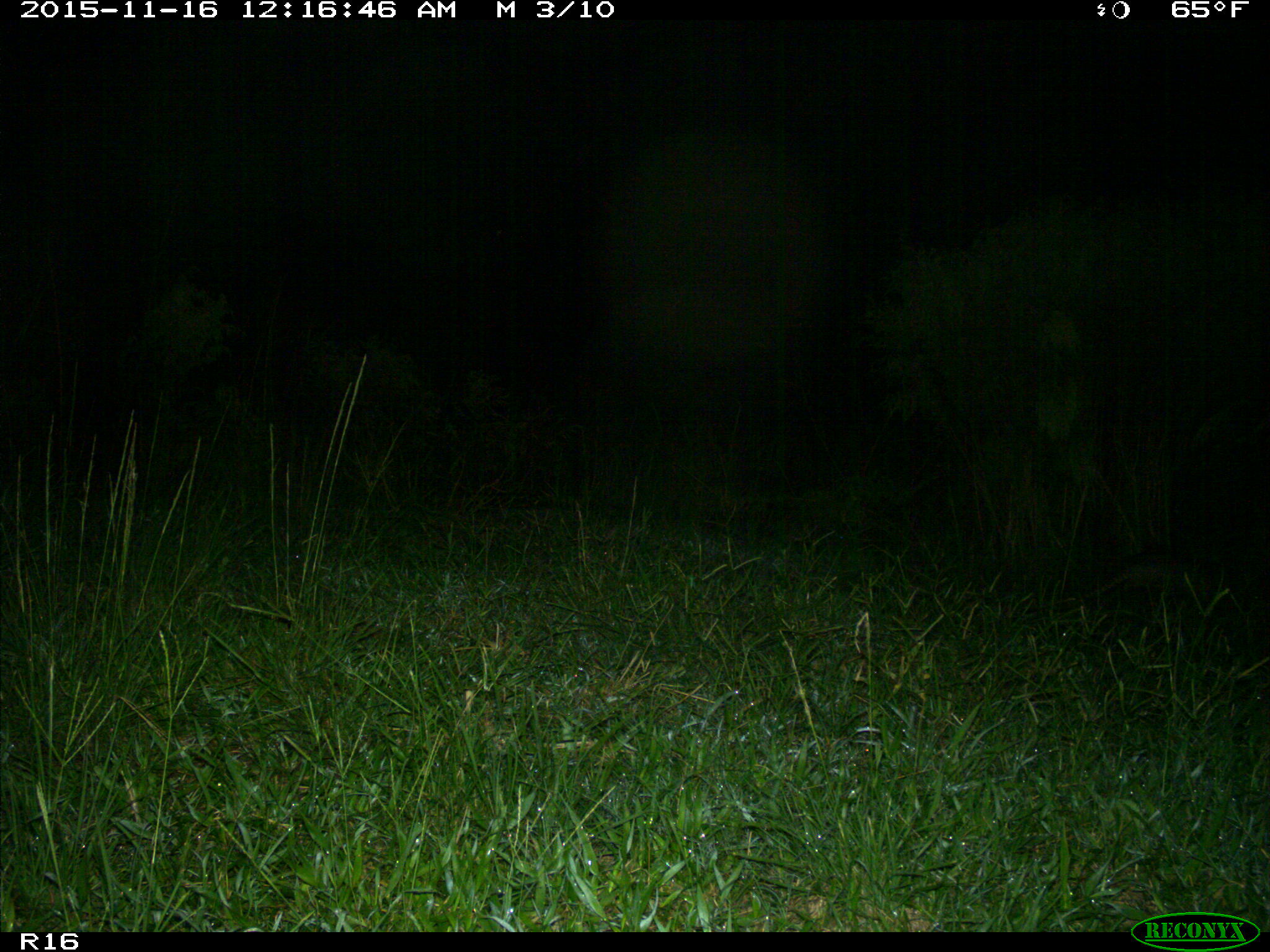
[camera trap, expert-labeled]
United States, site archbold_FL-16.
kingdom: Animalia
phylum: Chordata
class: Mammalia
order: Cingulata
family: Dasypodidae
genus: Dasypus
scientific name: Dasypus novemcinctus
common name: nine-banded armadillo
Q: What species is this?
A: Dasypus novemcinctus (nine-banded armadillo).